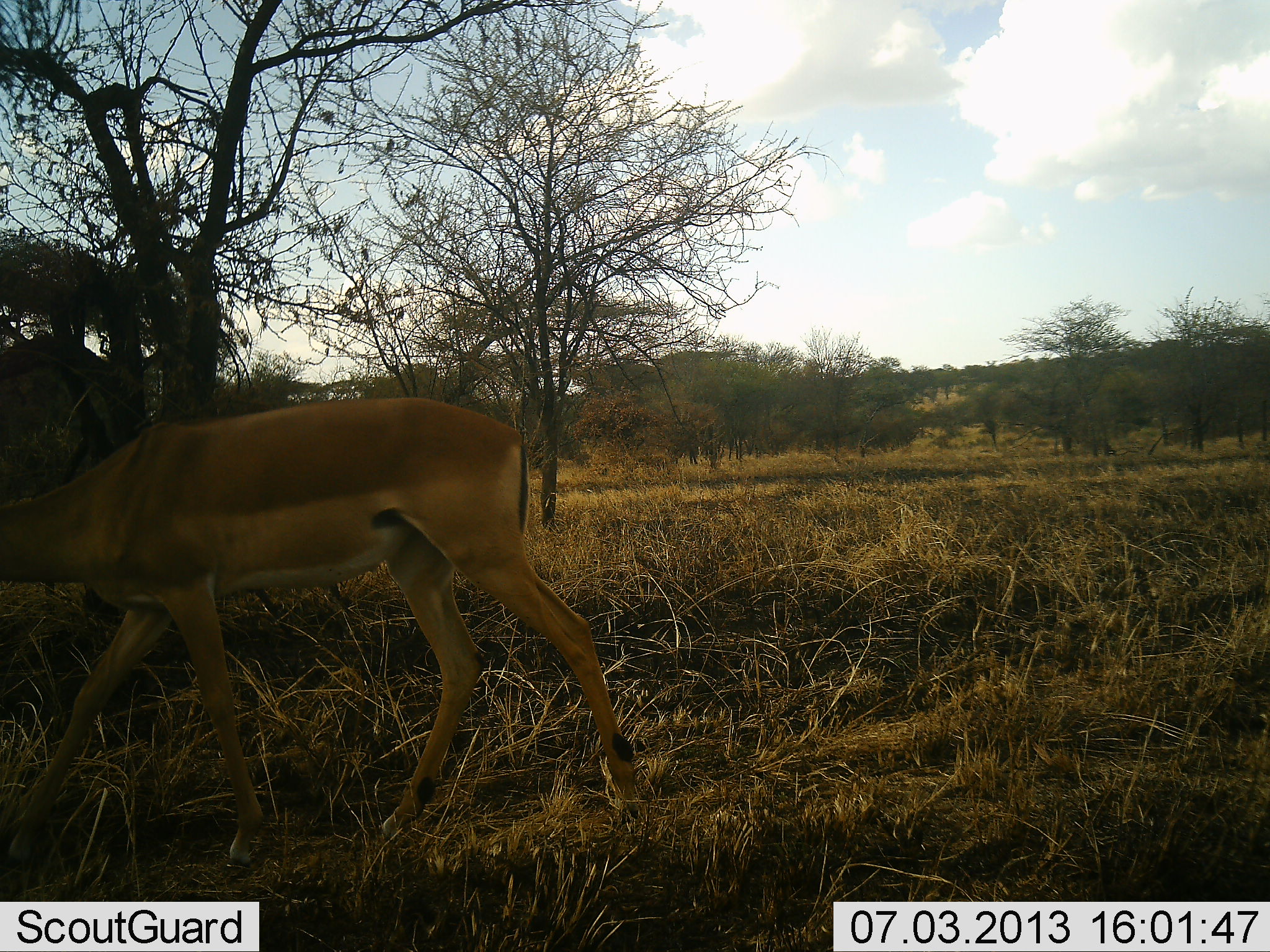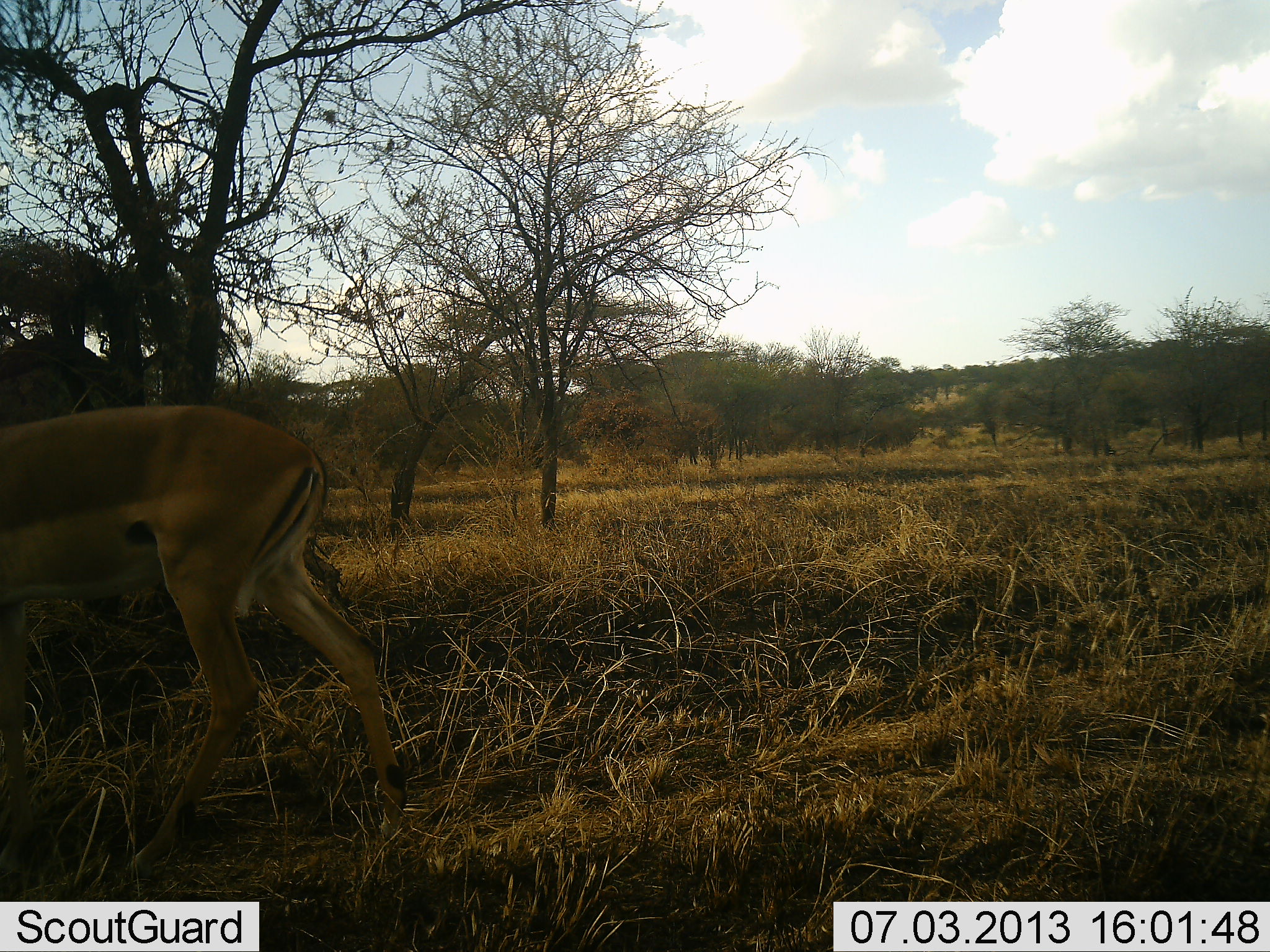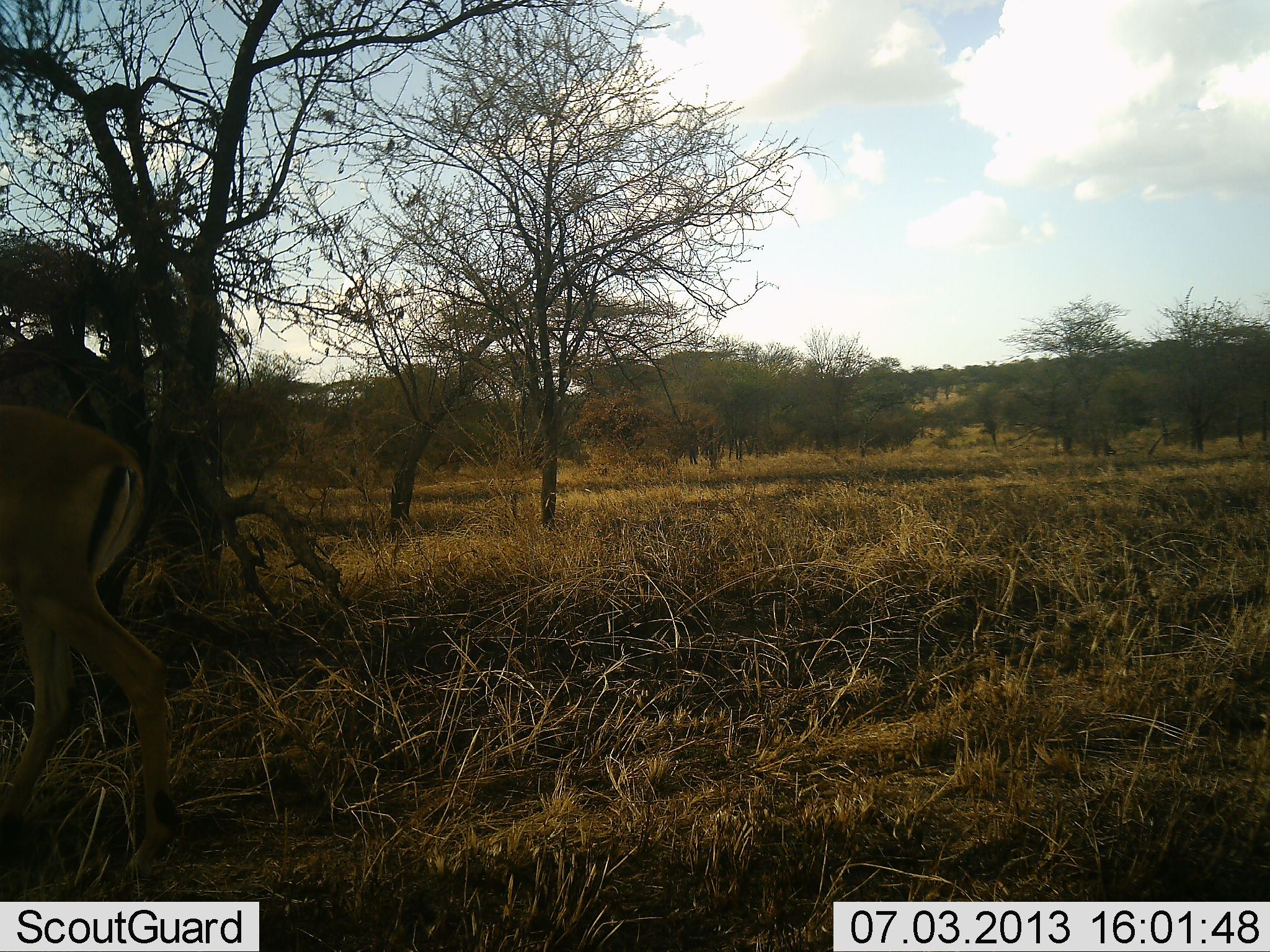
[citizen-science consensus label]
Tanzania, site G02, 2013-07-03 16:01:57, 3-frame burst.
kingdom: Animalia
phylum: Chordata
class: Mammalia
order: Artiodactyla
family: Bovidae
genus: Aepyceros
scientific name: Aepyceros melampus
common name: impala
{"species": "impala (Aepyceros melampus)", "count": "1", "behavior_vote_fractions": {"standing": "0%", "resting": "0%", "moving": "100%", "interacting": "0%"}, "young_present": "0%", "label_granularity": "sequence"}